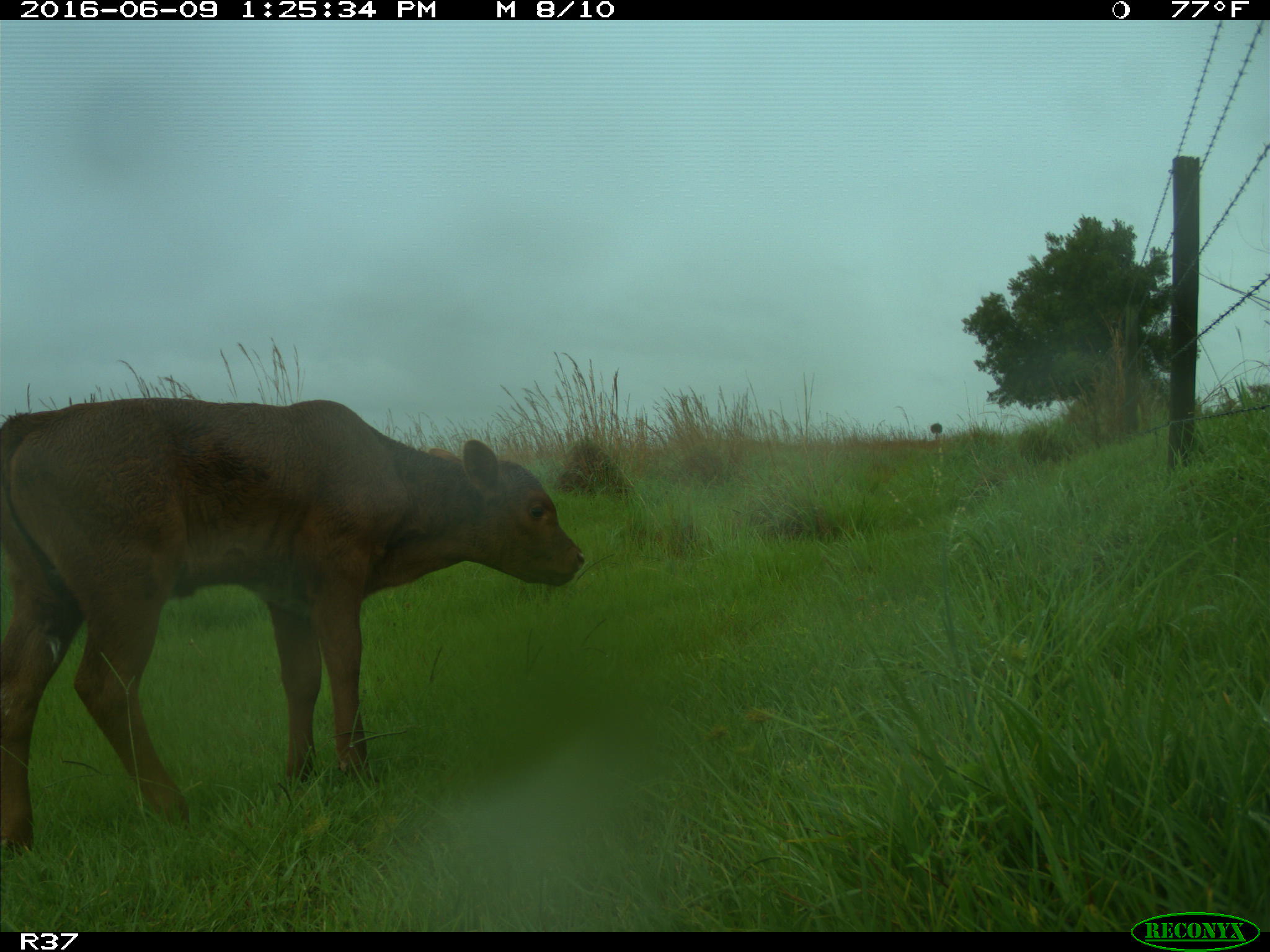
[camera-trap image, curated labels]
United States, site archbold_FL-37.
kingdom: Animalia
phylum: Chordata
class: Mammalia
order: Artiodactyla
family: Bovidae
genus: Bos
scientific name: Bos taurus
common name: domestic cow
Bos taurus (domestic cow).